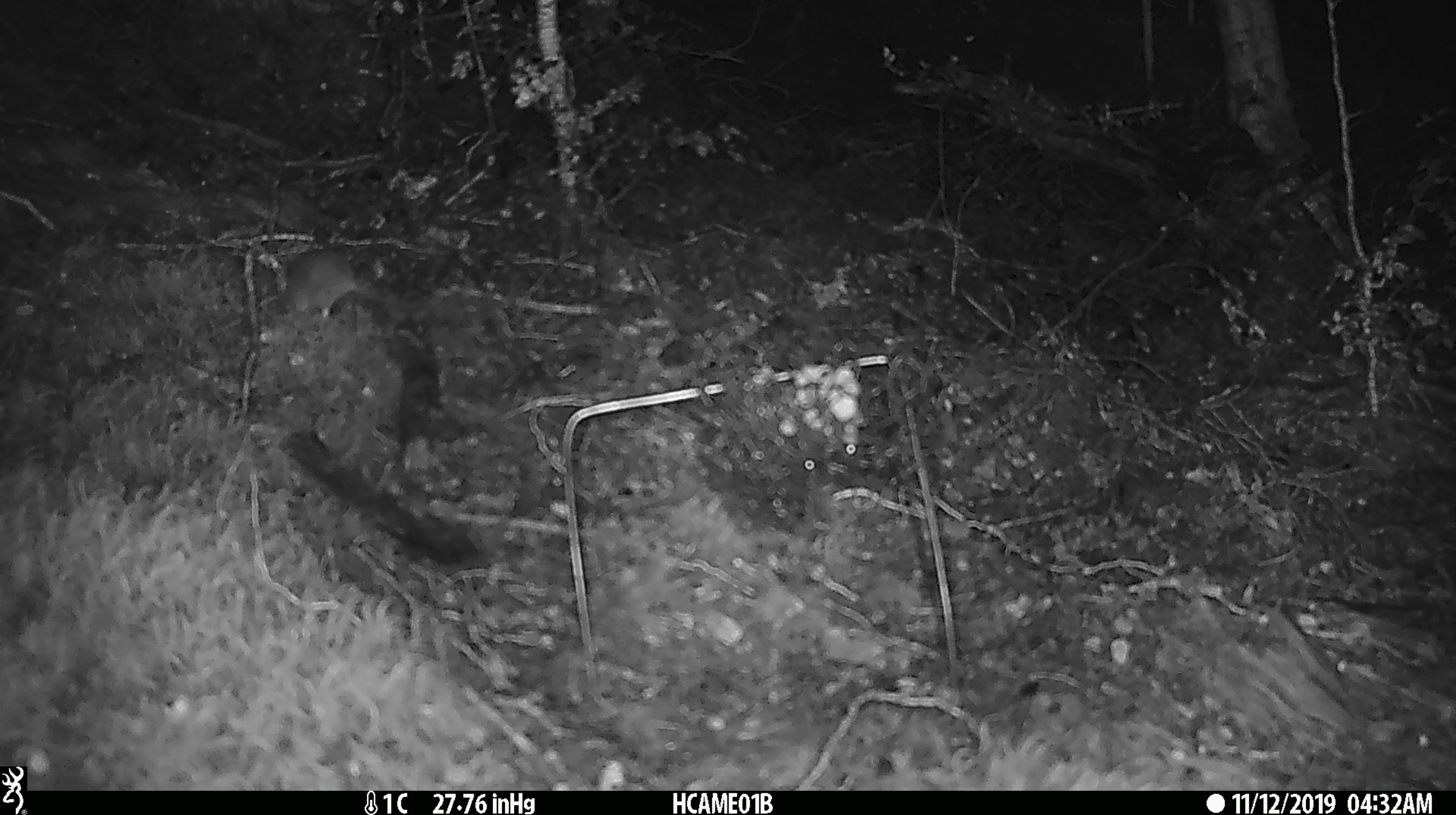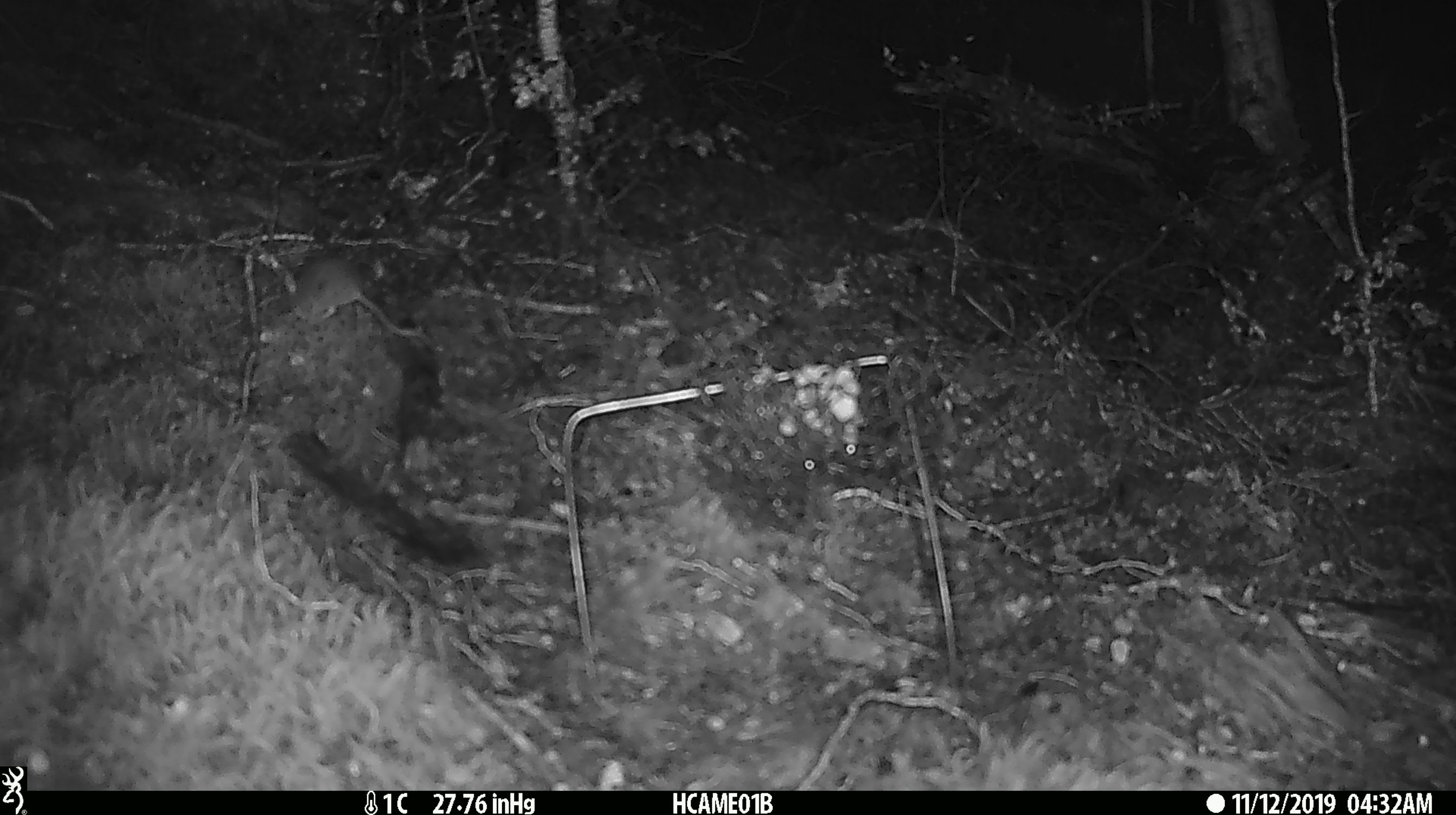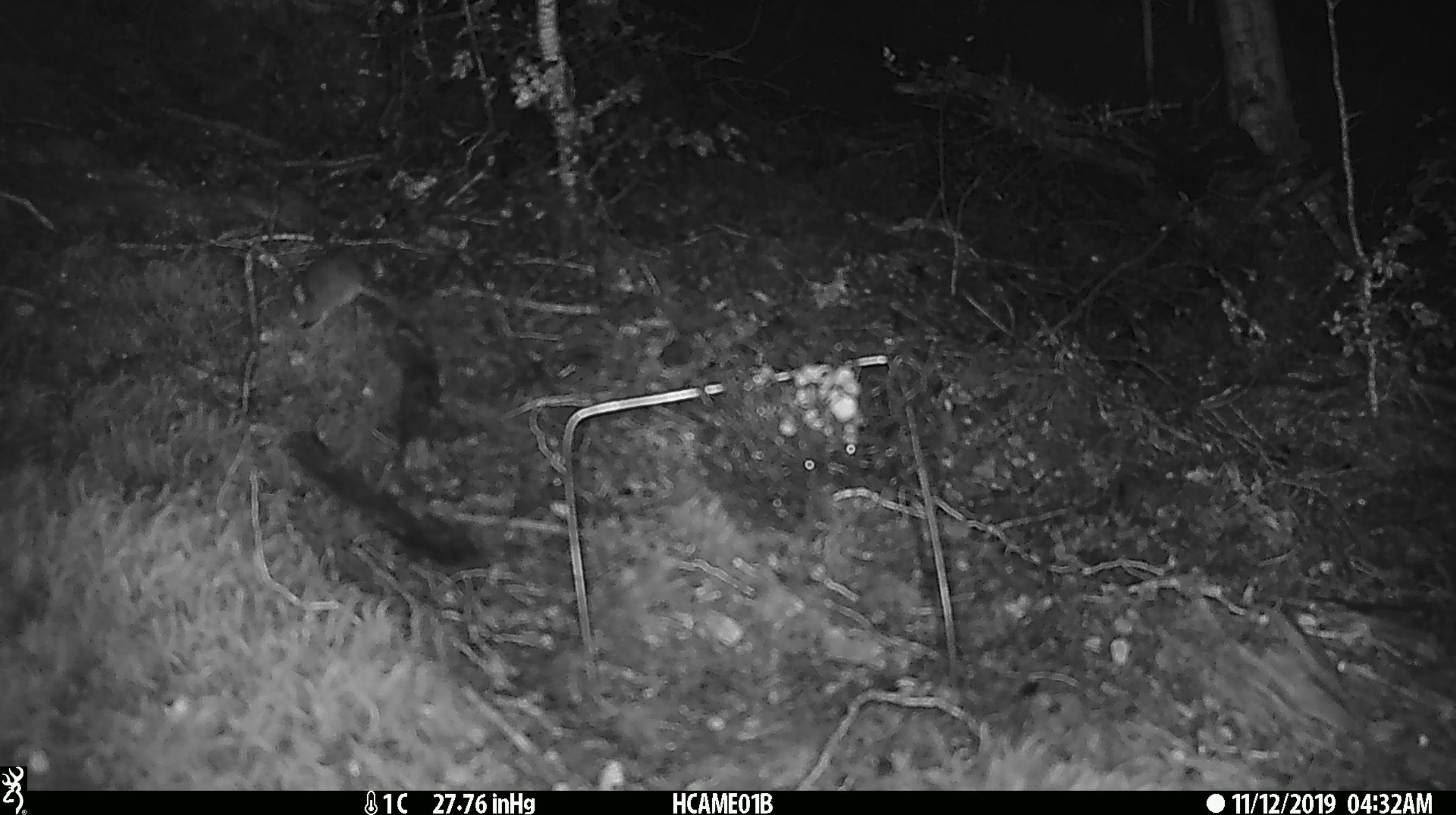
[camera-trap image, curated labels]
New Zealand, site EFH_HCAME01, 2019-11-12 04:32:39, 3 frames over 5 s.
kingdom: Animalia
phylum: Chordata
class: Mammalia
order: Rodentia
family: Muridae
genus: Mus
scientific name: Mus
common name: mouse